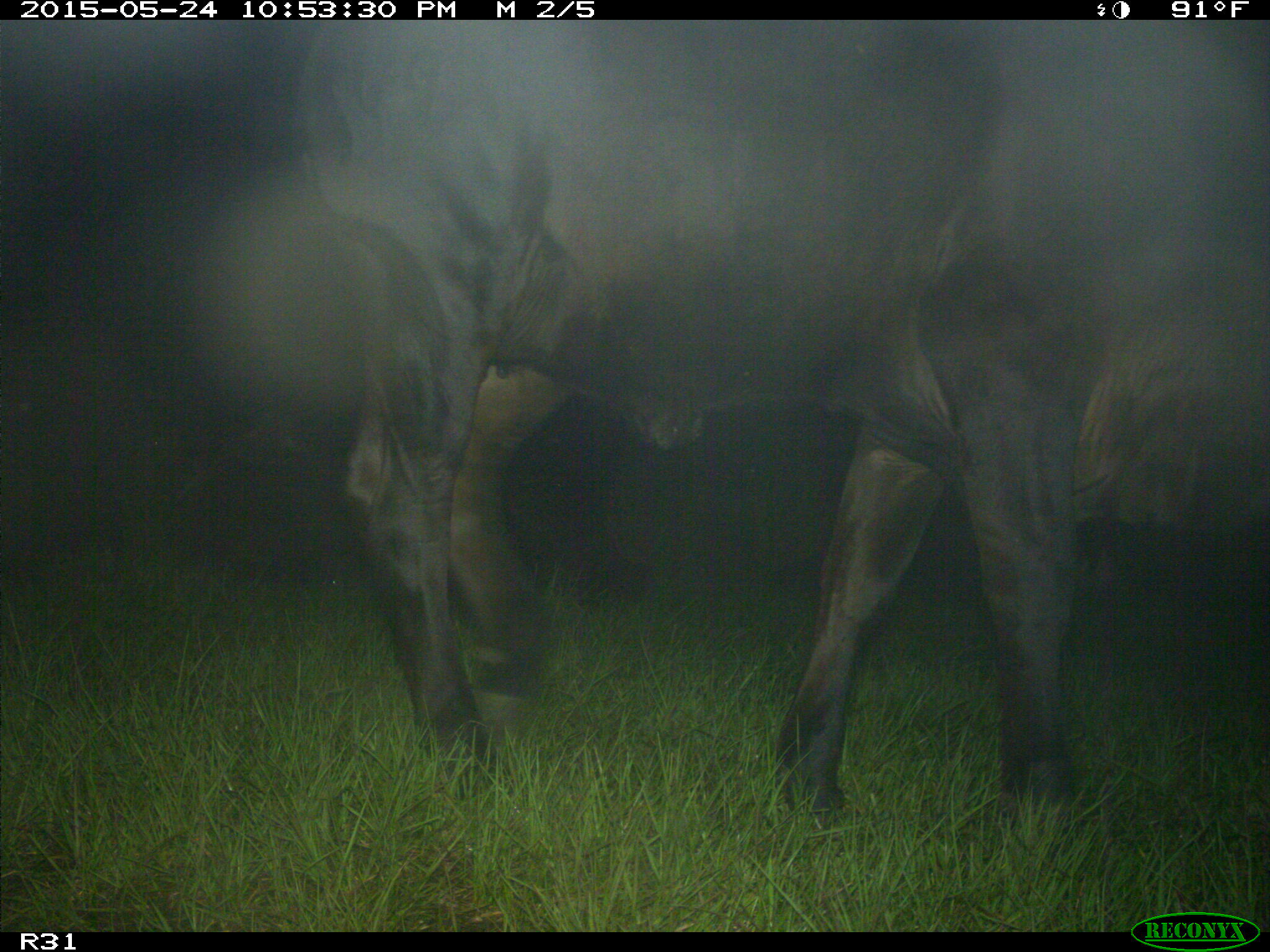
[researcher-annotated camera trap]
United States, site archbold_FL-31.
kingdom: Animalia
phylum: Chordata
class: Mammalia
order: Artiodactyla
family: Bovidae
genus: Bos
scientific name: Bos taurus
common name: domestic cow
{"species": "Bos taurus (domestic cow)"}